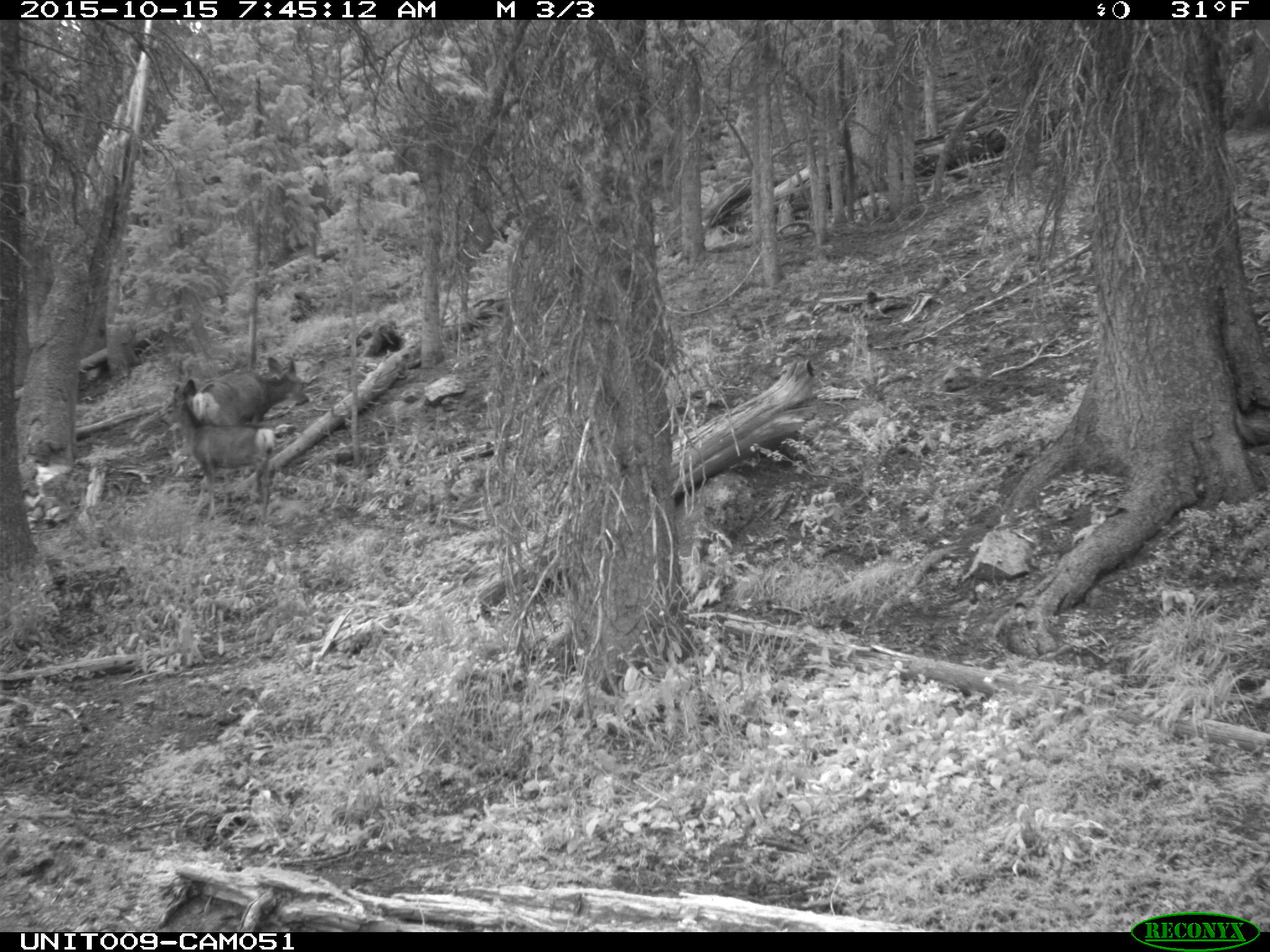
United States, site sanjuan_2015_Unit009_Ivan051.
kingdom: Animalia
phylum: Chordata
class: Mammalia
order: Artiodactyla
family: Cervidae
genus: Odocoileus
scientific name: Odocoileus hemionus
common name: mule deer